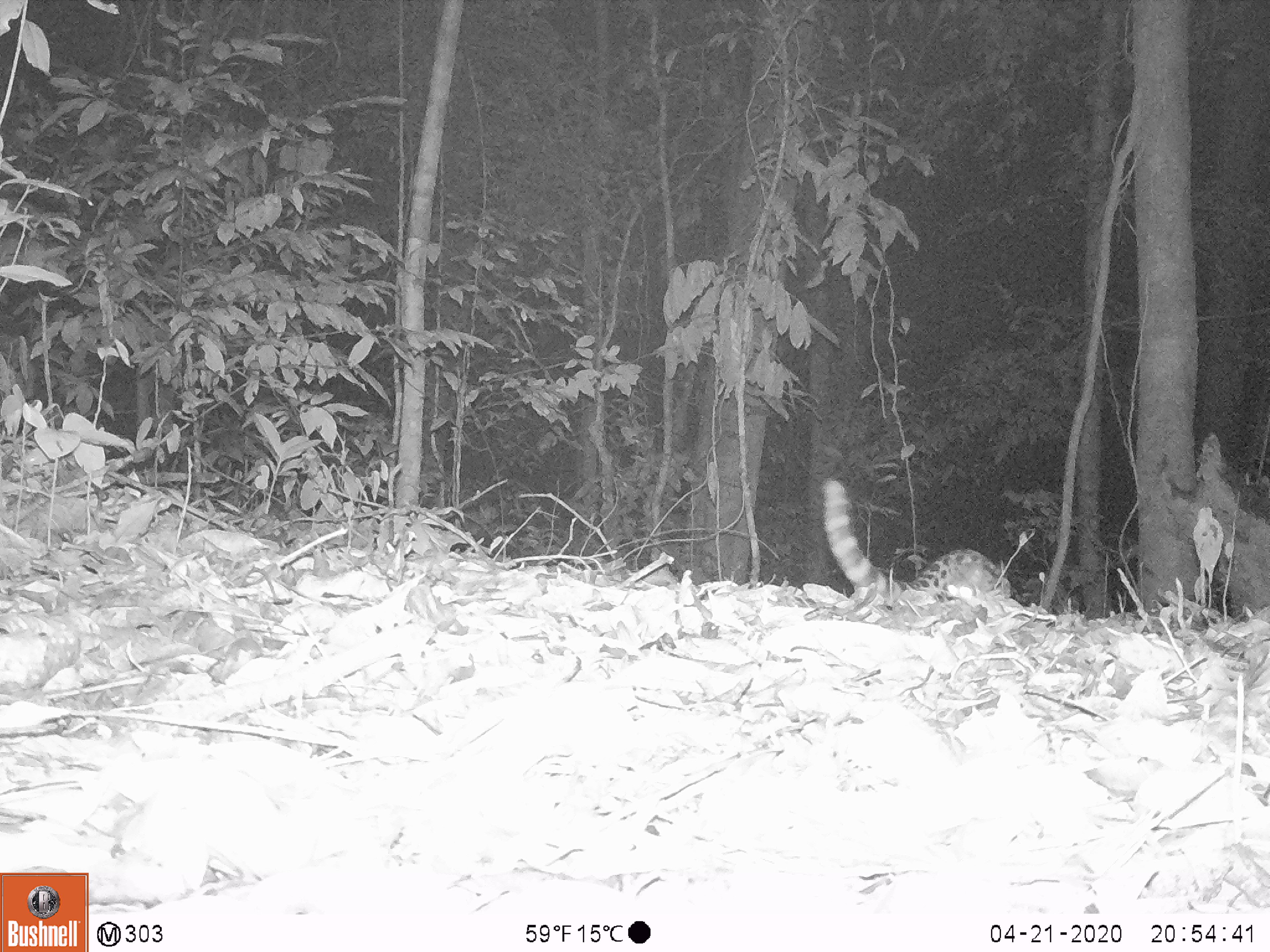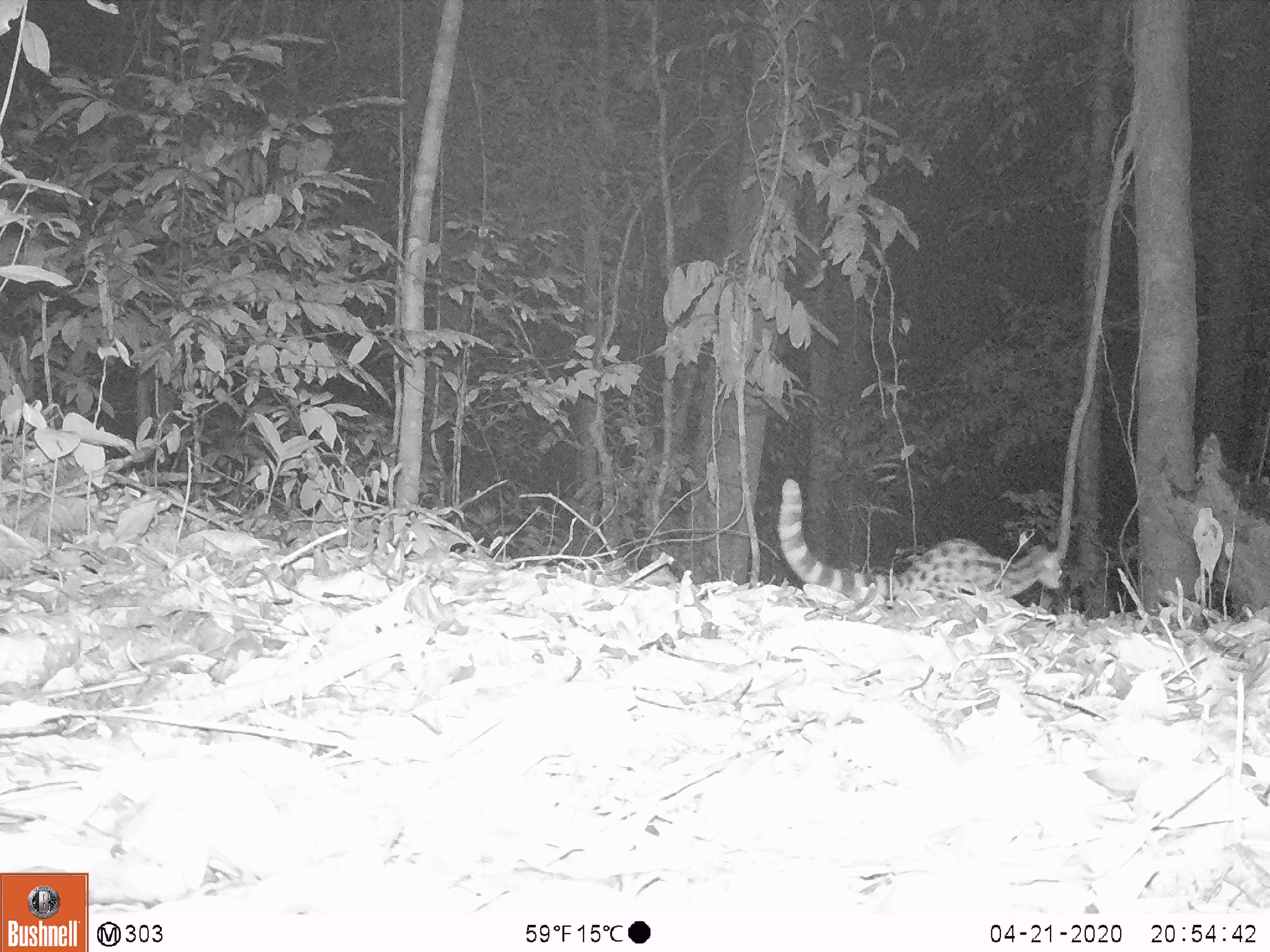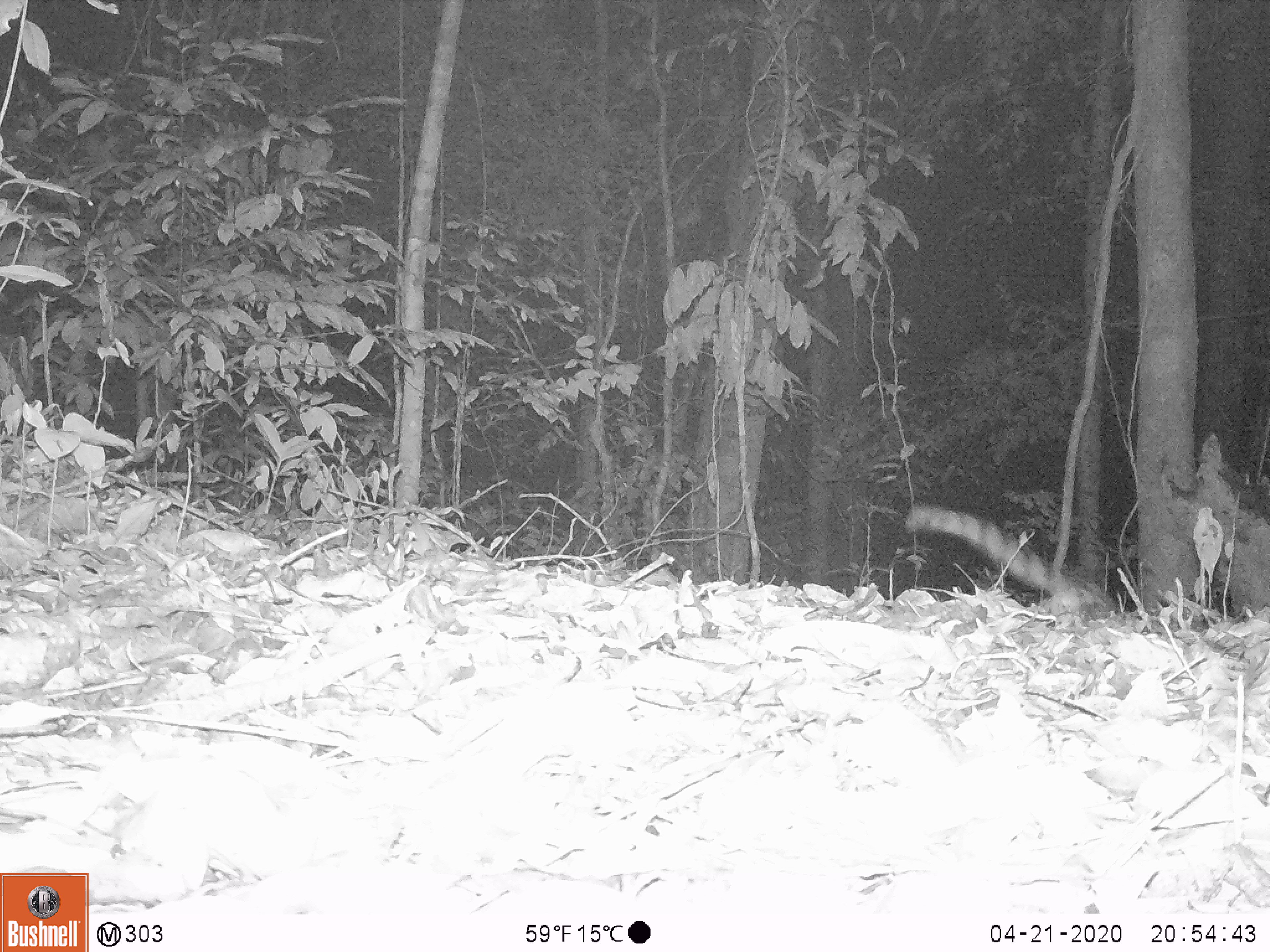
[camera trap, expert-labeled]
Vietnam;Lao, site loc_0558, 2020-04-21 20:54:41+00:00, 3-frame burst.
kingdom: Animalia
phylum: Chordata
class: Mammalia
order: Carnivora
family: Prionodontidae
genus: Prionodon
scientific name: Prionodon pardicolor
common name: spotted linsang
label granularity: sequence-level